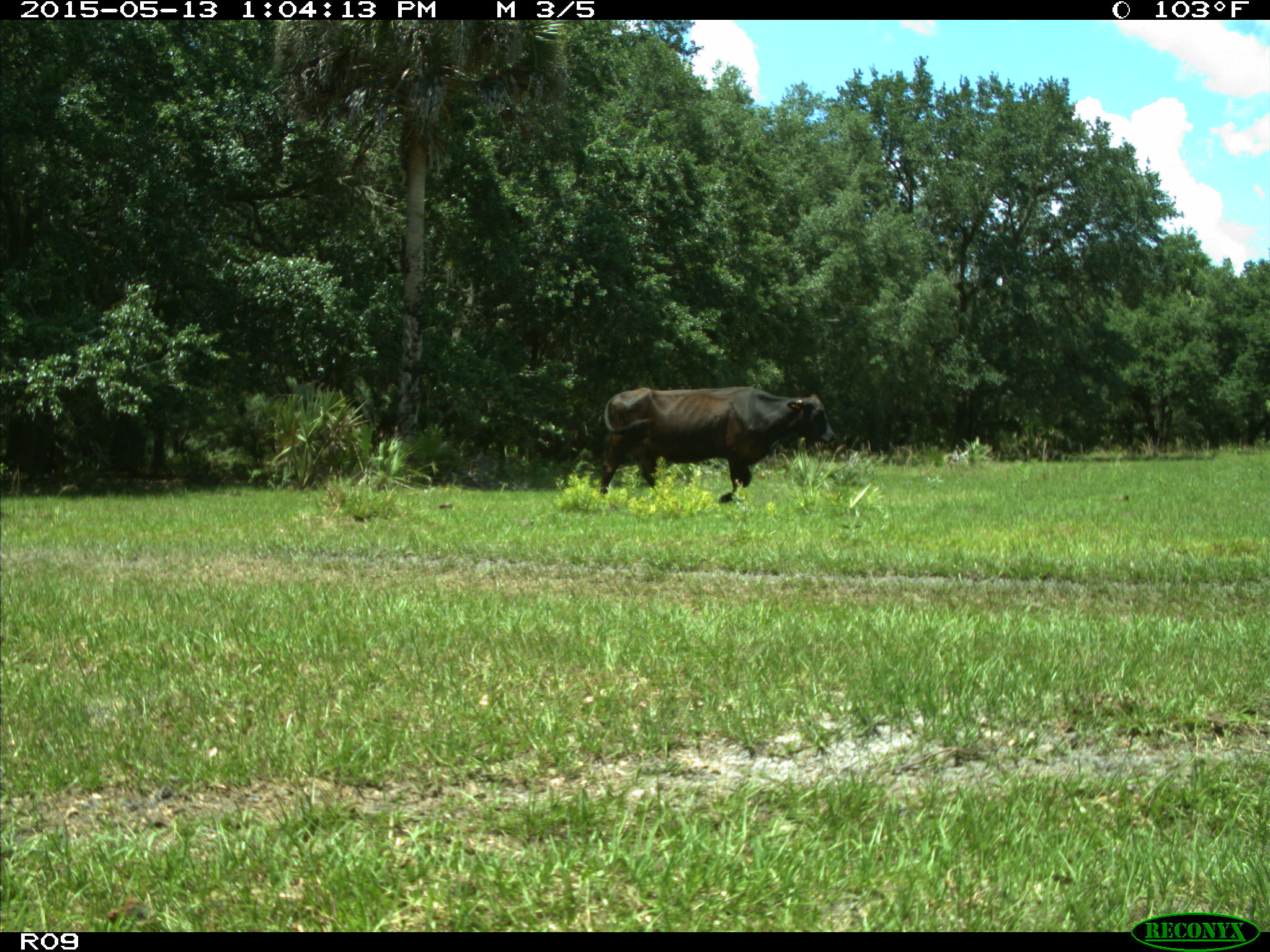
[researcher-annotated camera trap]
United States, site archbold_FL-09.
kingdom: Animalia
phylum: Chordata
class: Mammalia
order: Artiodactyla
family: Bovidae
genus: Bos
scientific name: Bos taurus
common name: domestic cow